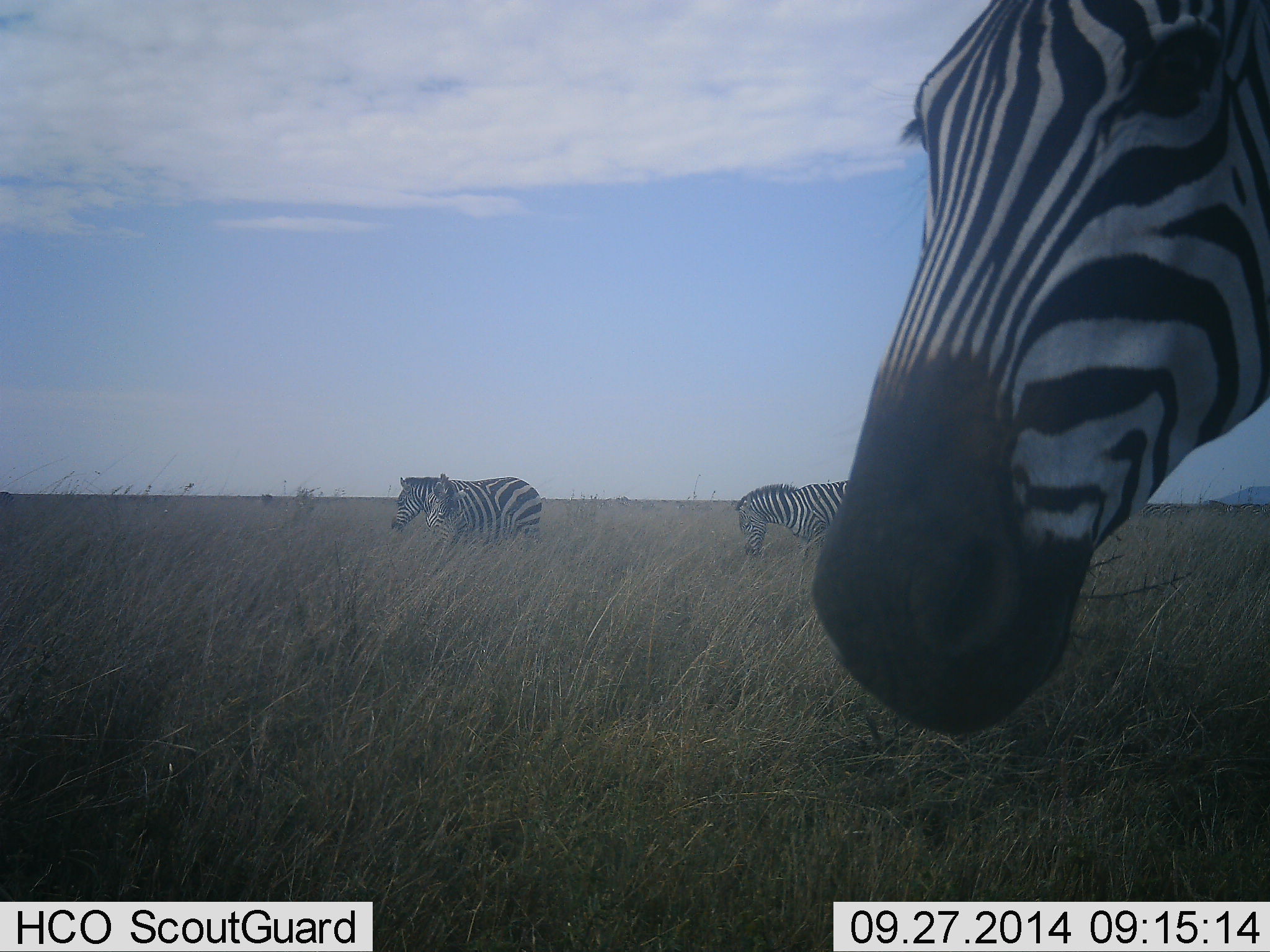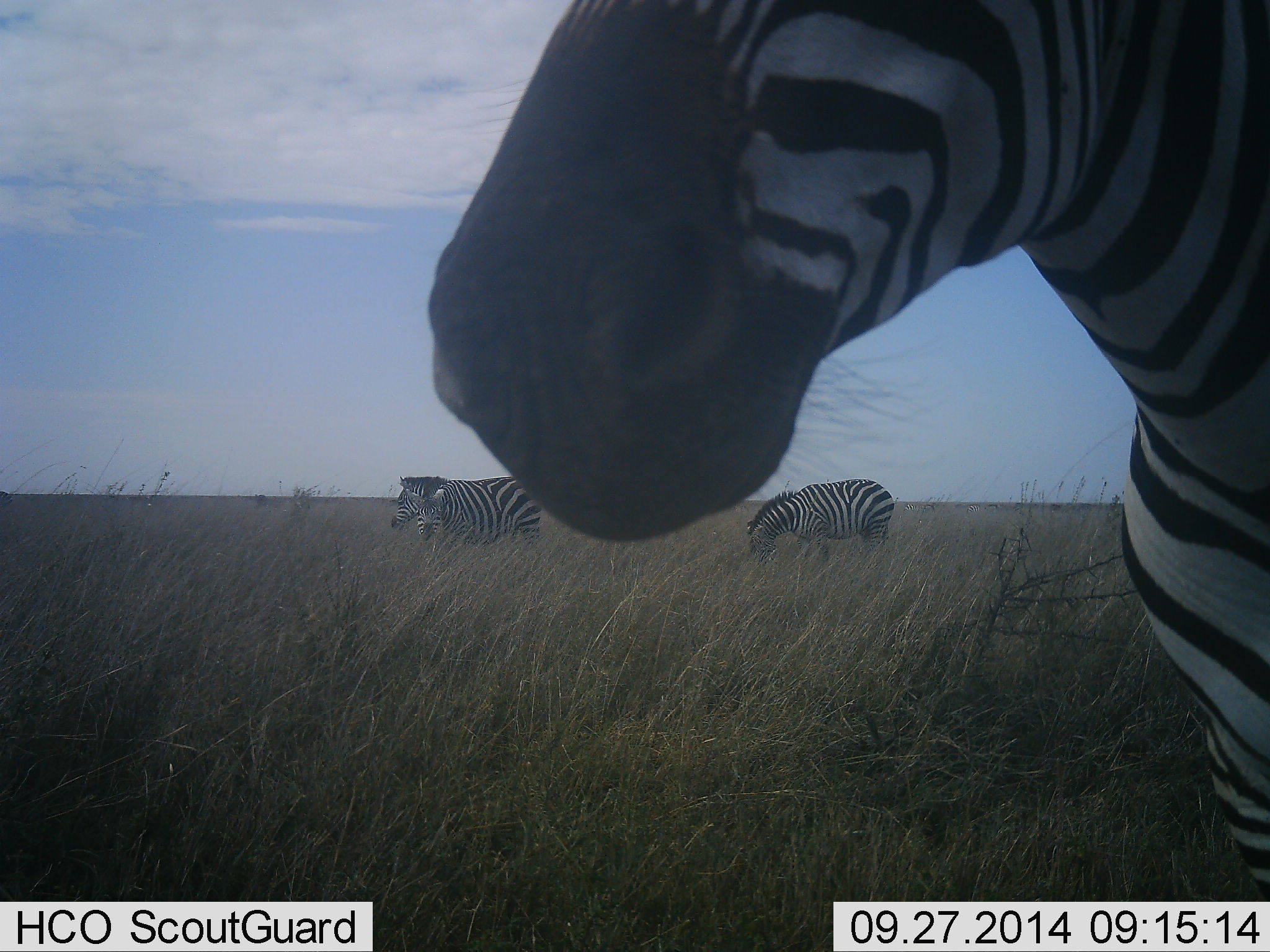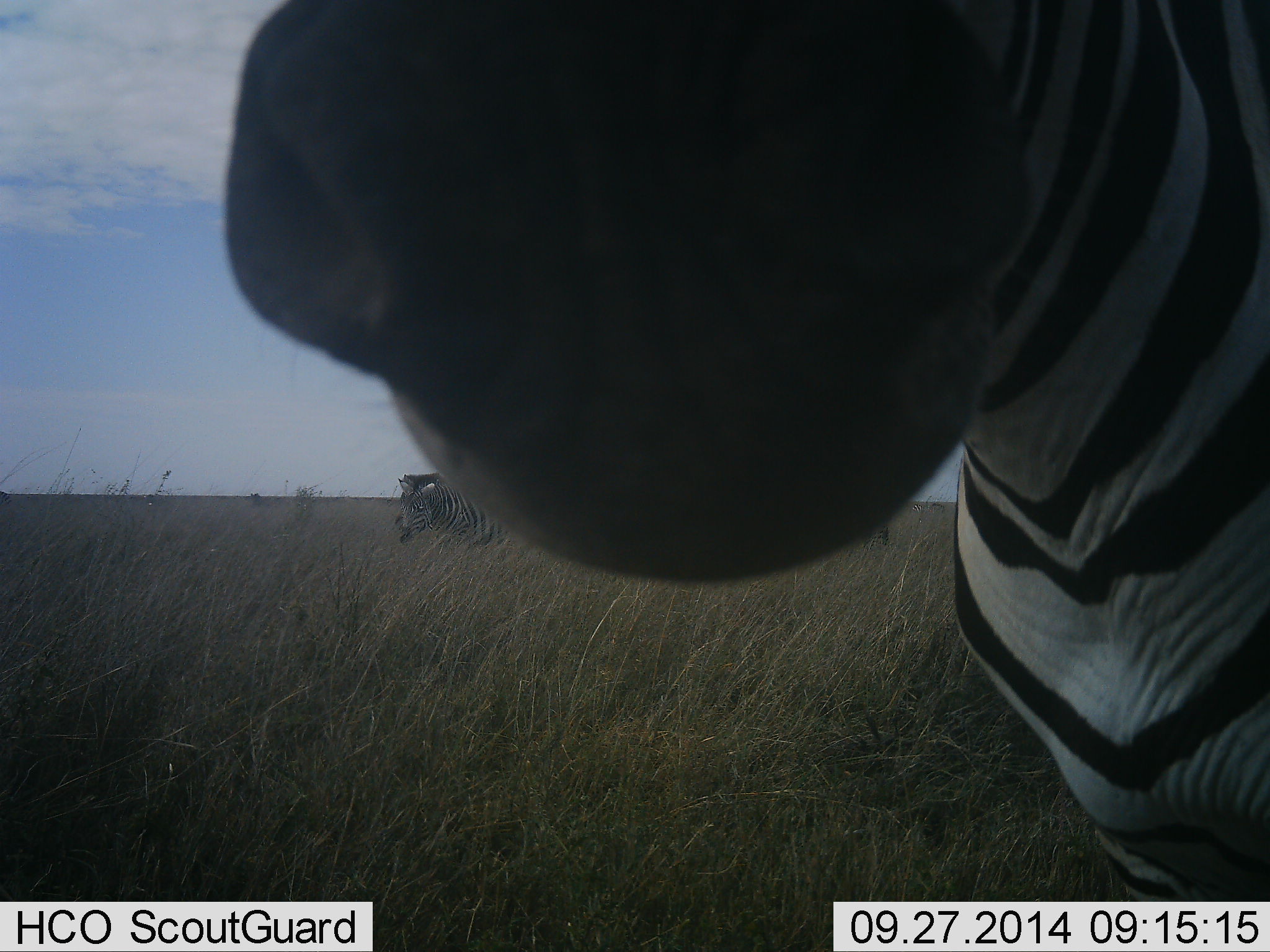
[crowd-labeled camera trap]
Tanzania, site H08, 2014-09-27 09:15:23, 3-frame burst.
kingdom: Animalia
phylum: Chordata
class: Mammalia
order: Perissodactyla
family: Equidae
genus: Equus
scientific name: Equus quagga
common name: plains zebra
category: zebra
Zebra (plains zebra) (Equus quagga), count 4. Behavior (volunteer vote fractions): standing 50%, resting 10%, moving 40%, interacting 0%. Young present (vote fraction): 0%. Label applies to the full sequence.